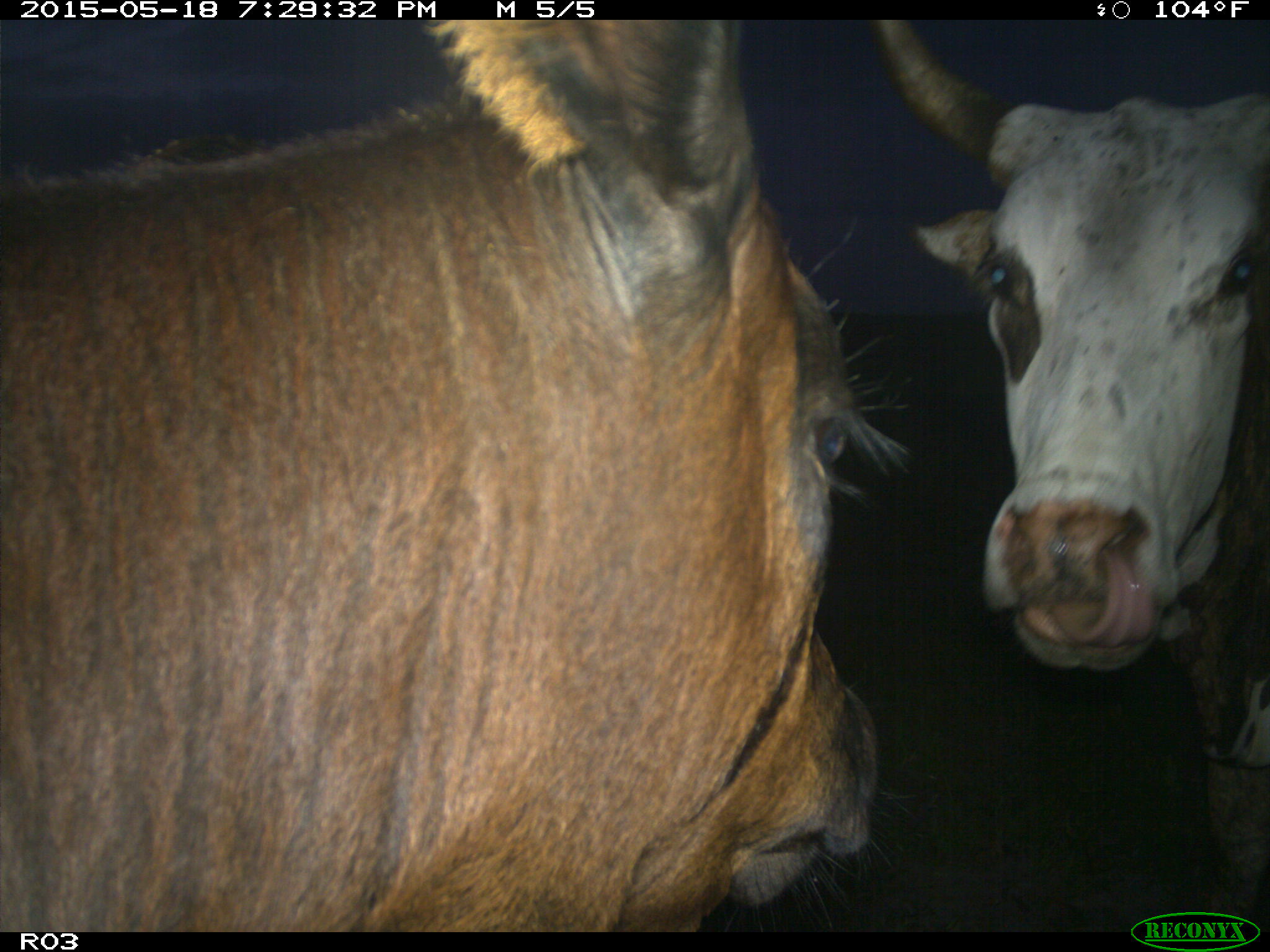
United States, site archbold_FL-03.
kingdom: Animalia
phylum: Chordata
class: Mammalia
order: Artiodactyla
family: Bovidae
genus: Bos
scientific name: Bos taurus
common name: domestic cow